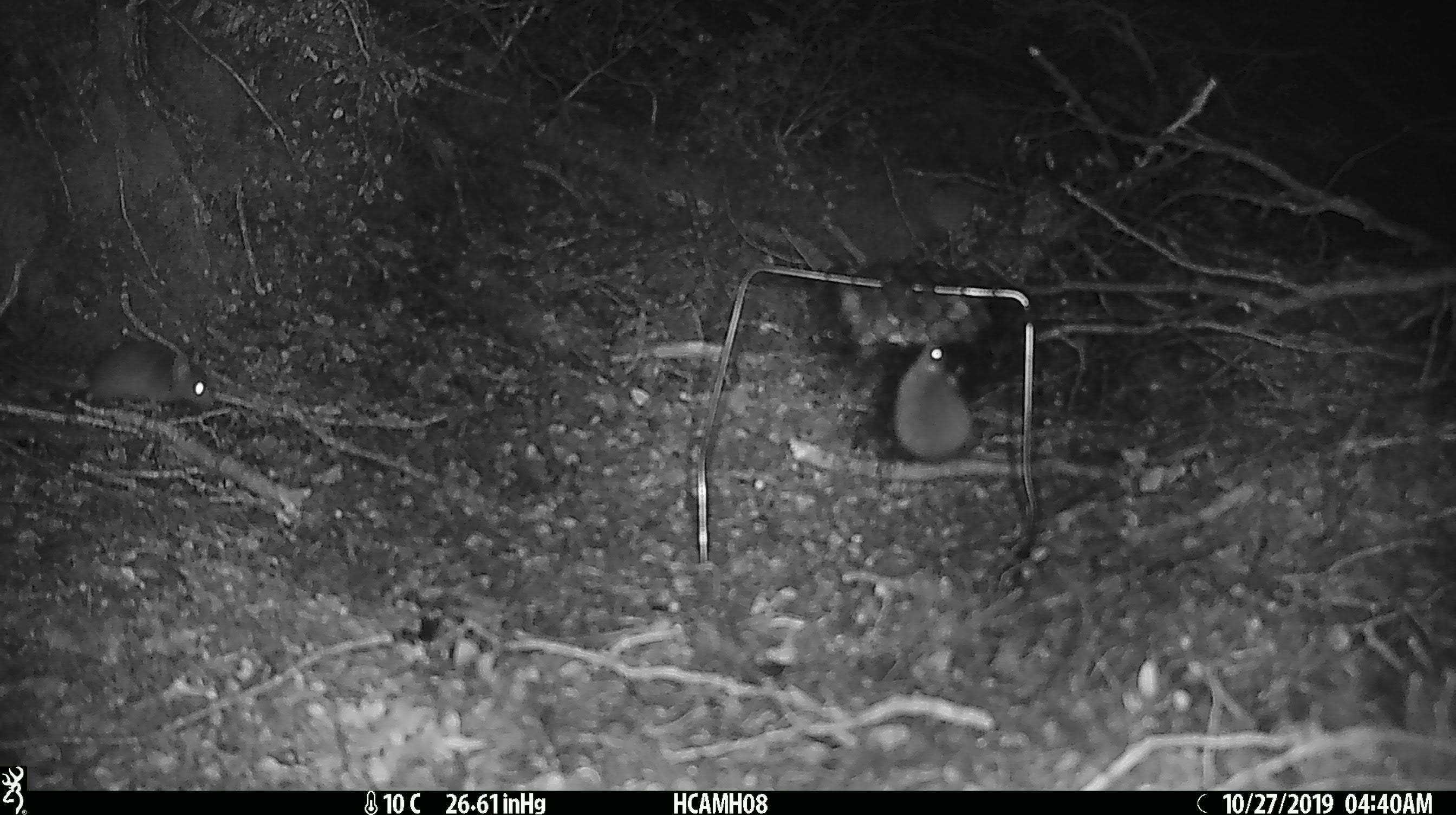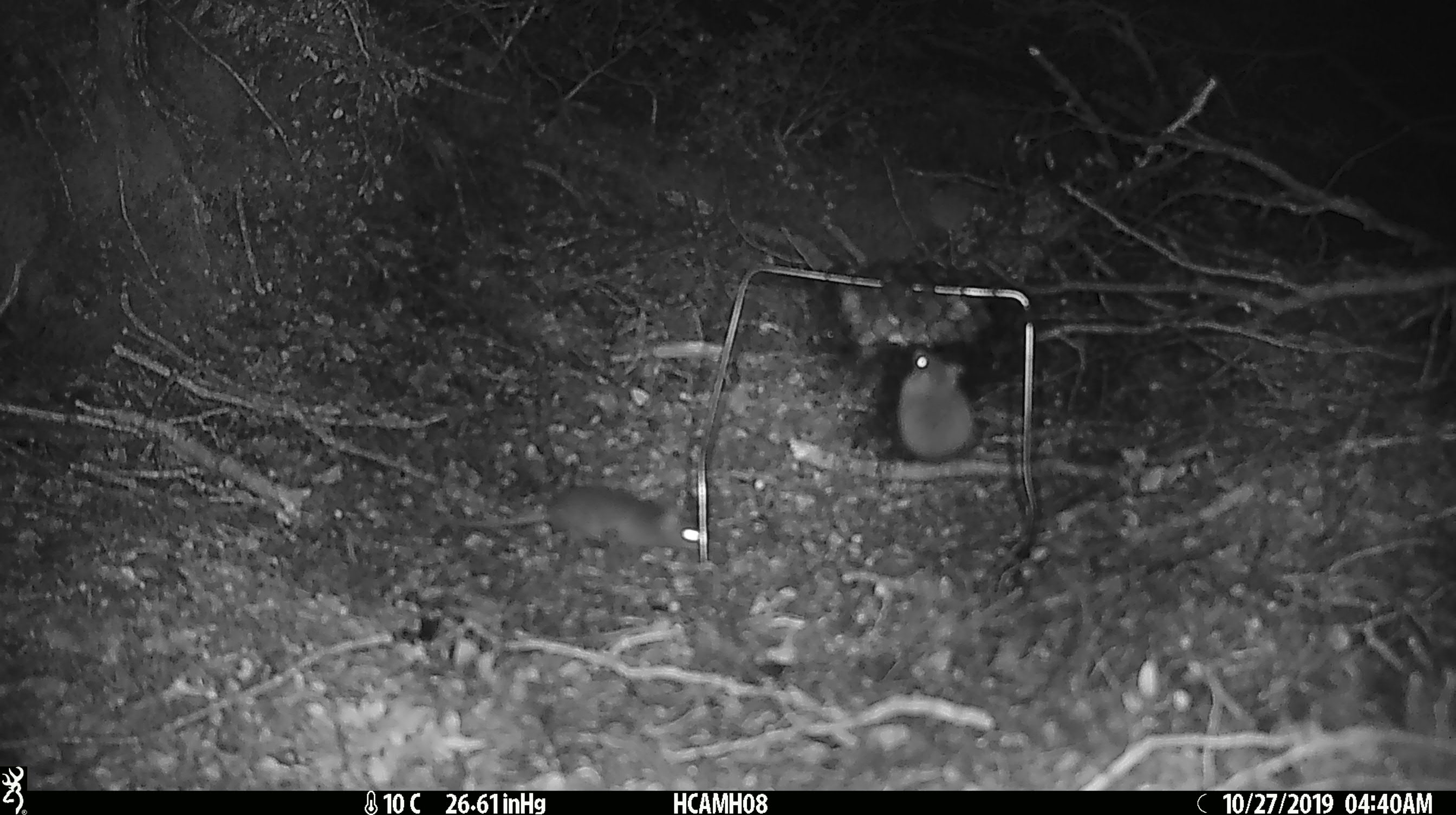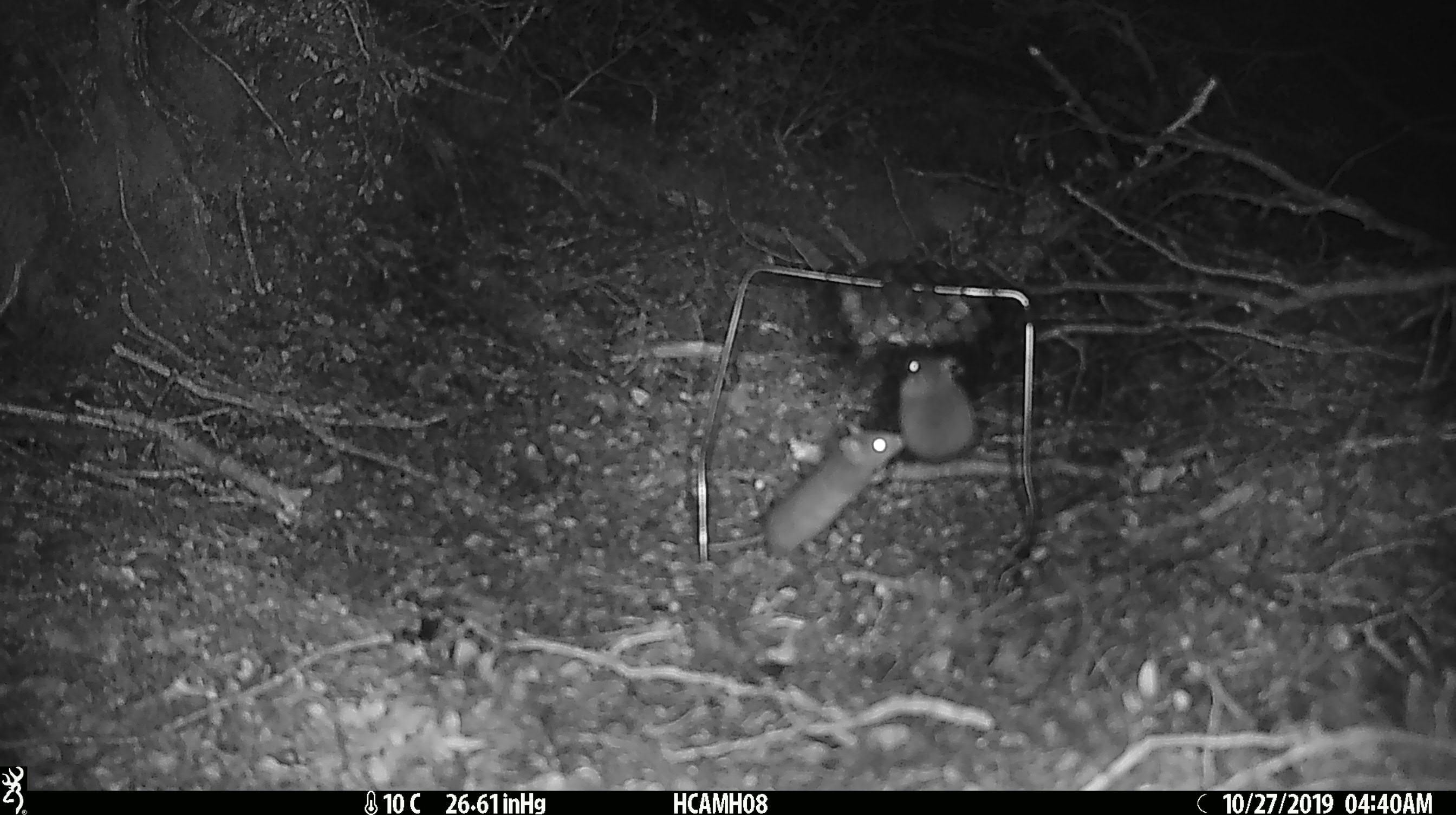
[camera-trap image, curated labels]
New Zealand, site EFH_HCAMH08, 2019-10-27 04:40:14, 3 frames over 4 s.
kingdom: Animalia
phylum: Chordata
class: Mammalia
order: Rodentia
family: Muridae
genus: Mus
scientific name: Mus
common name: mouse